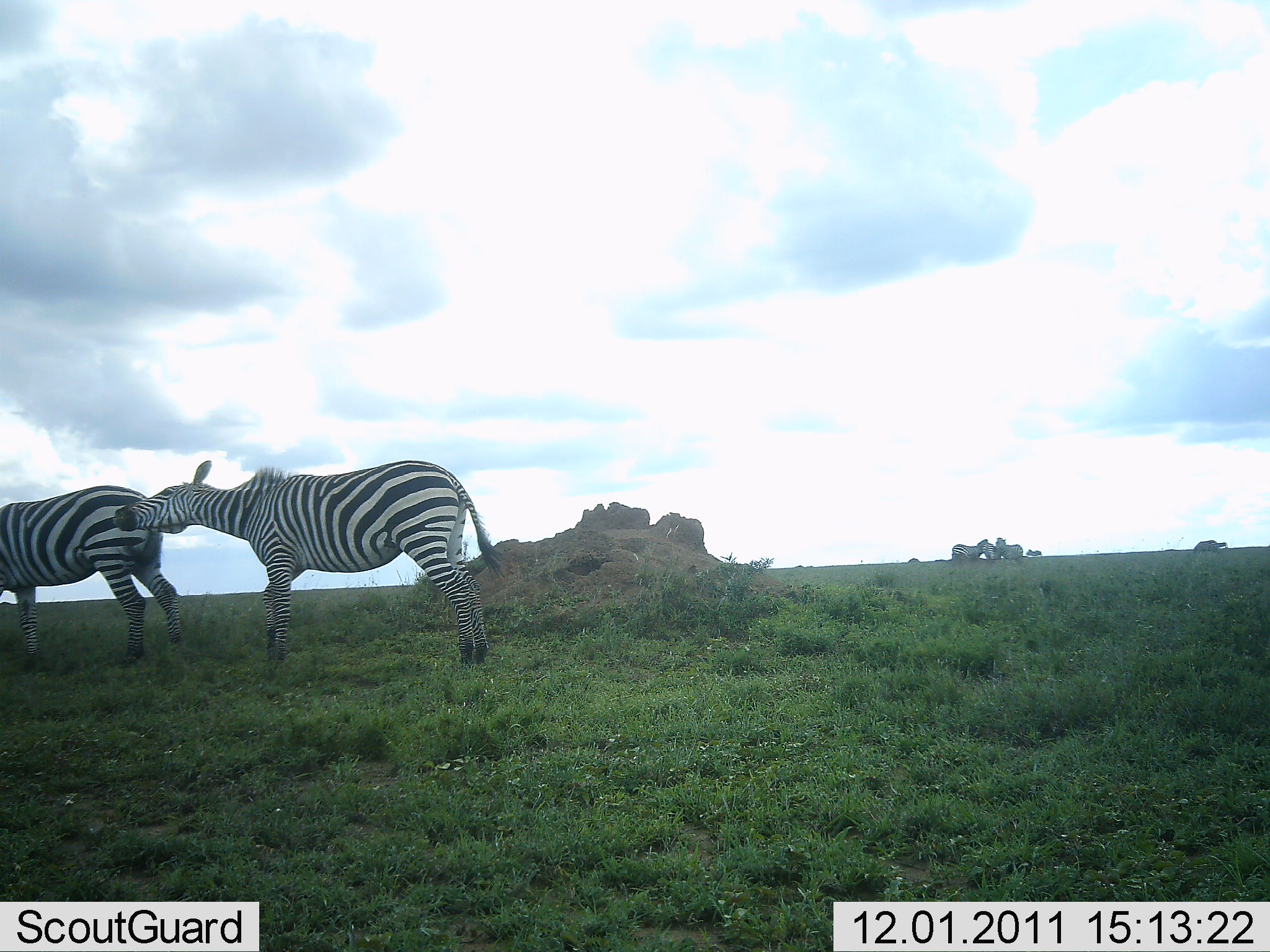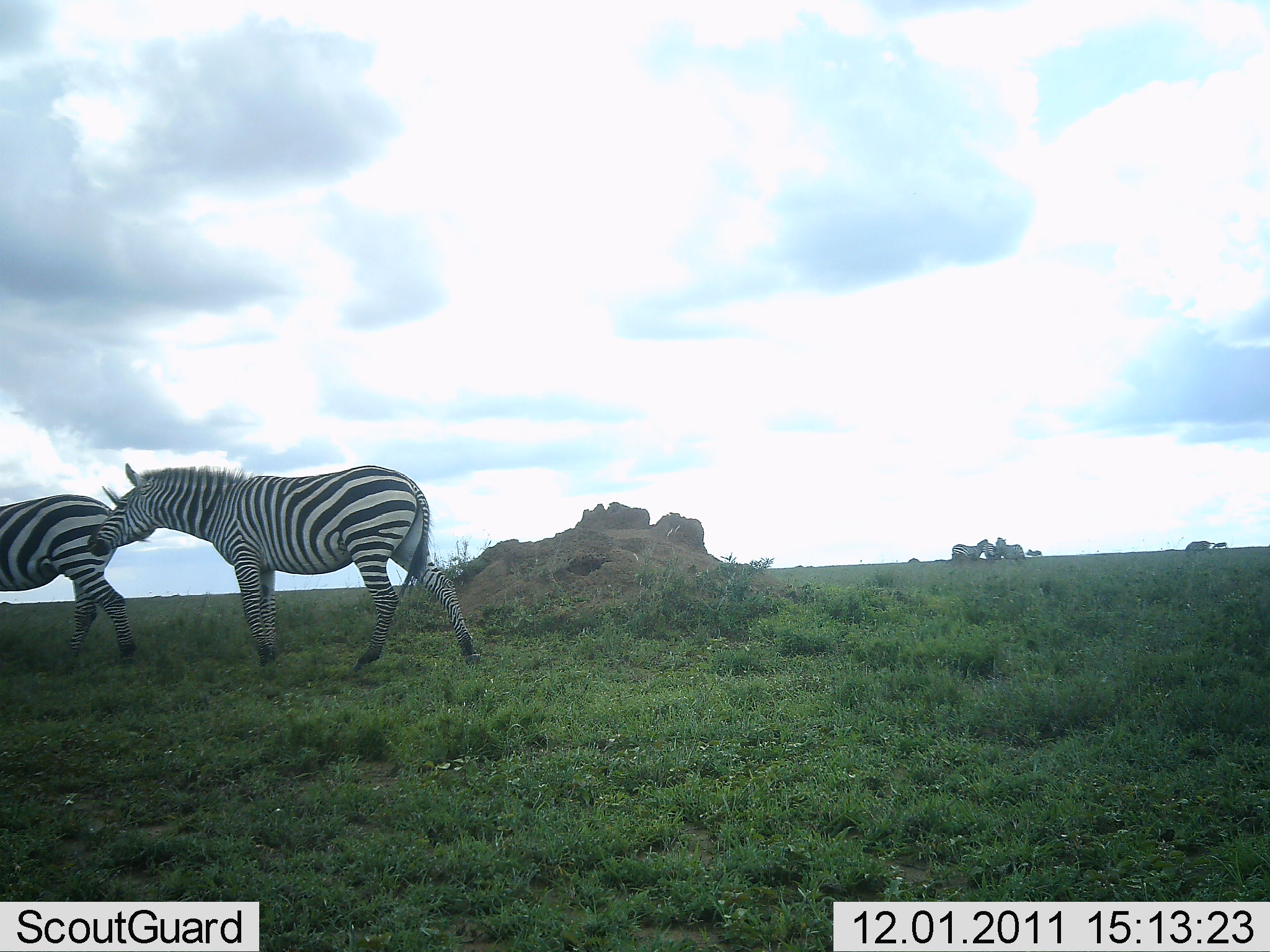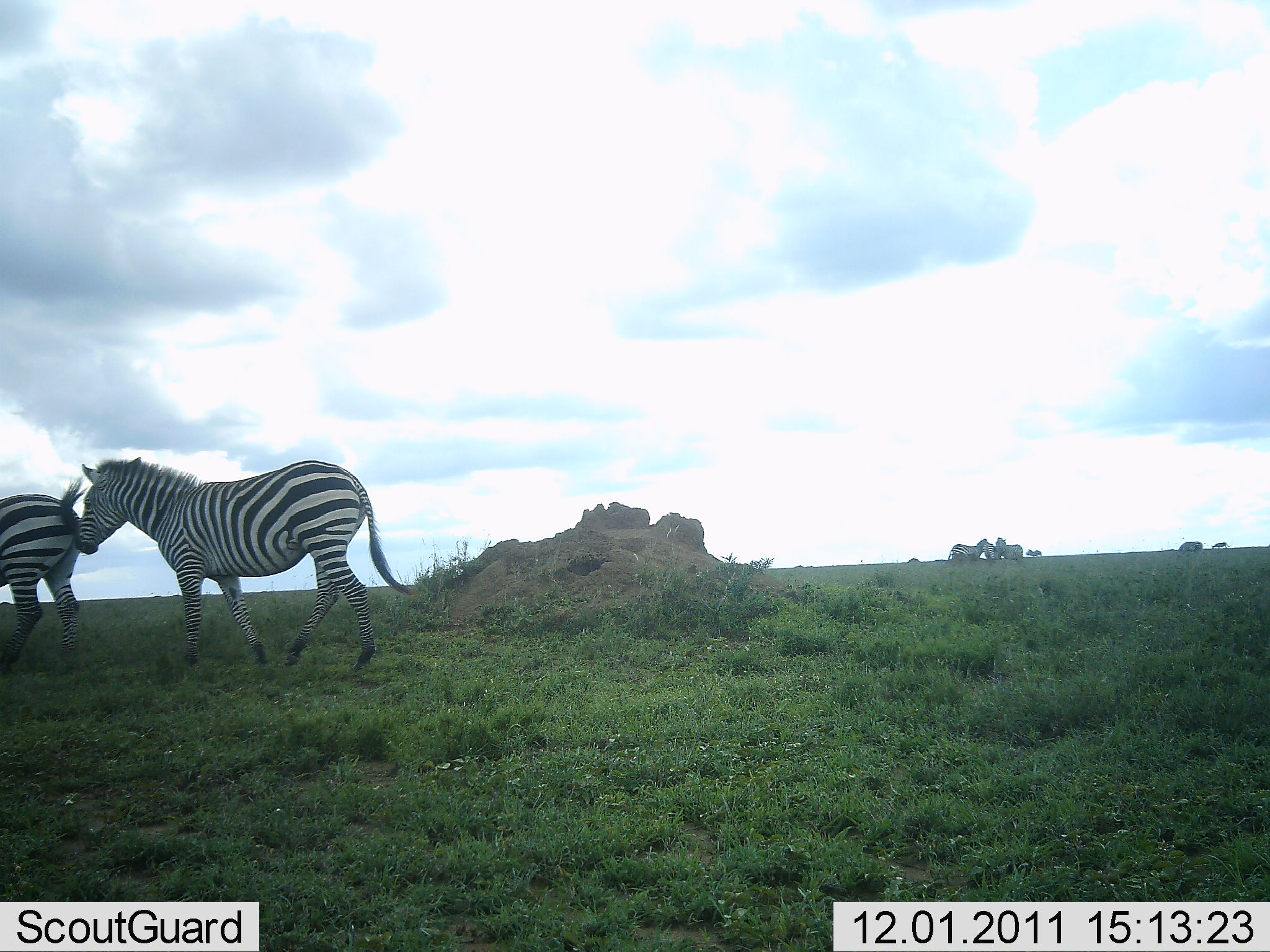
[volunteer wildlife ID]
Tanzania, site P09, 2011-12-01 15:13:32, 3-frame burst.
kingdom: Animalia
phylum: Chordata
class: Mammalia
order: Perissodactyla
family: Equidae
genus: Equus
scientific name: Equus quagga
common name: plains zebra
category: zebra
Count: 6.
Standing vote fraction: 50%.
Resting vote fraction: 0%.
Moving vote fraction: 86%.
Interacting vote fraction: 36%.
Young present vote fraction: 0%.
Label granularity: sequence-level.